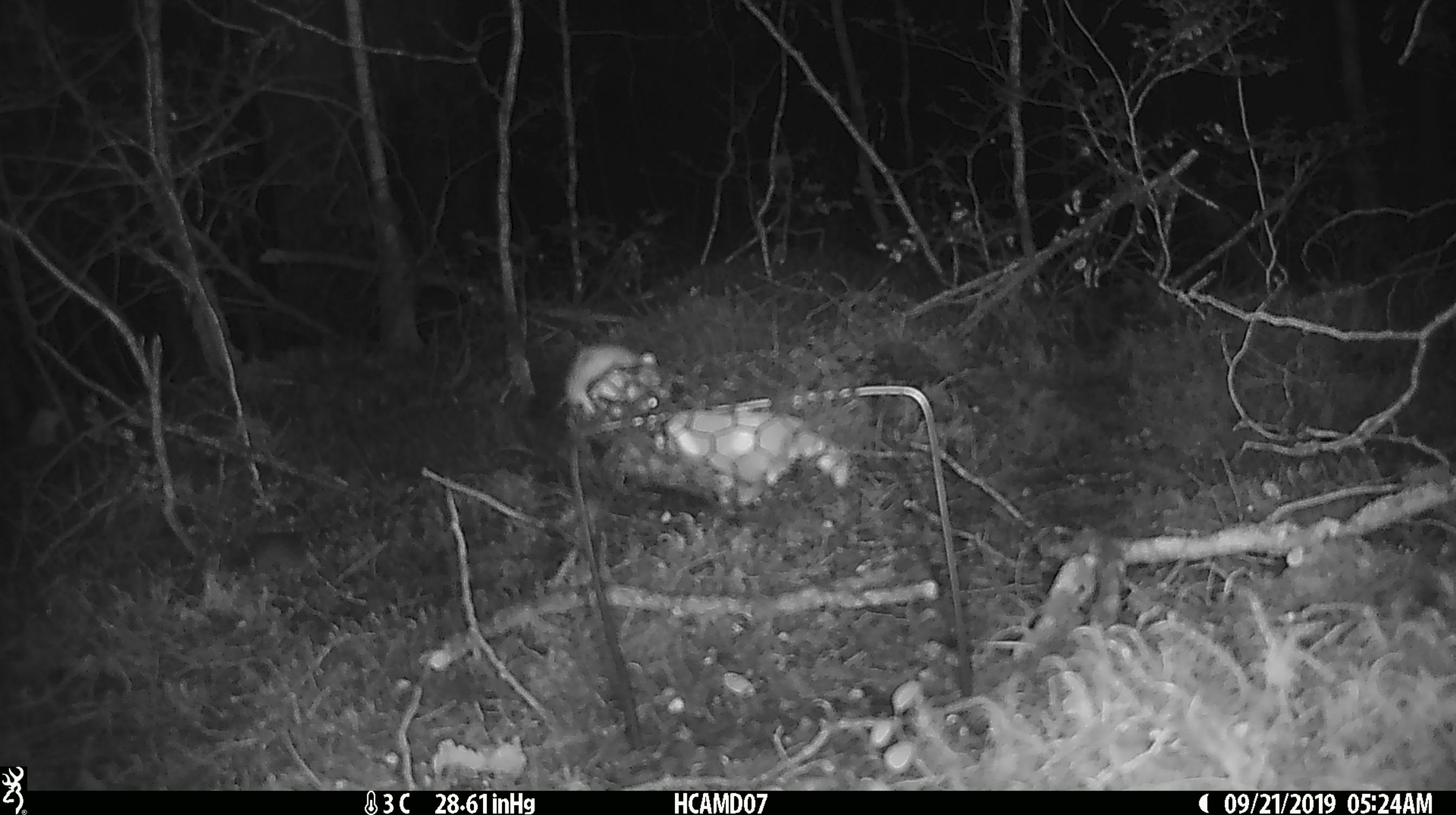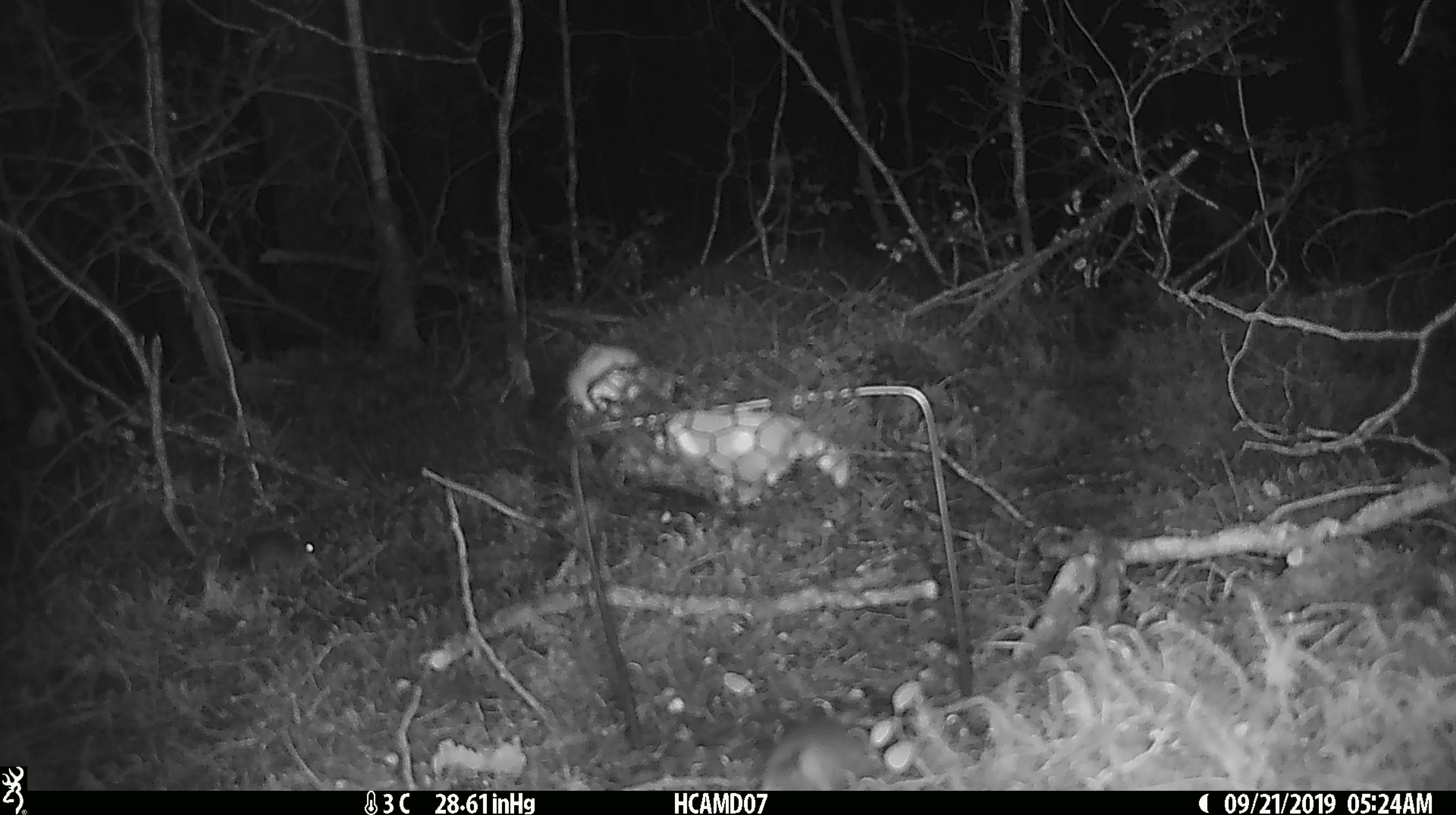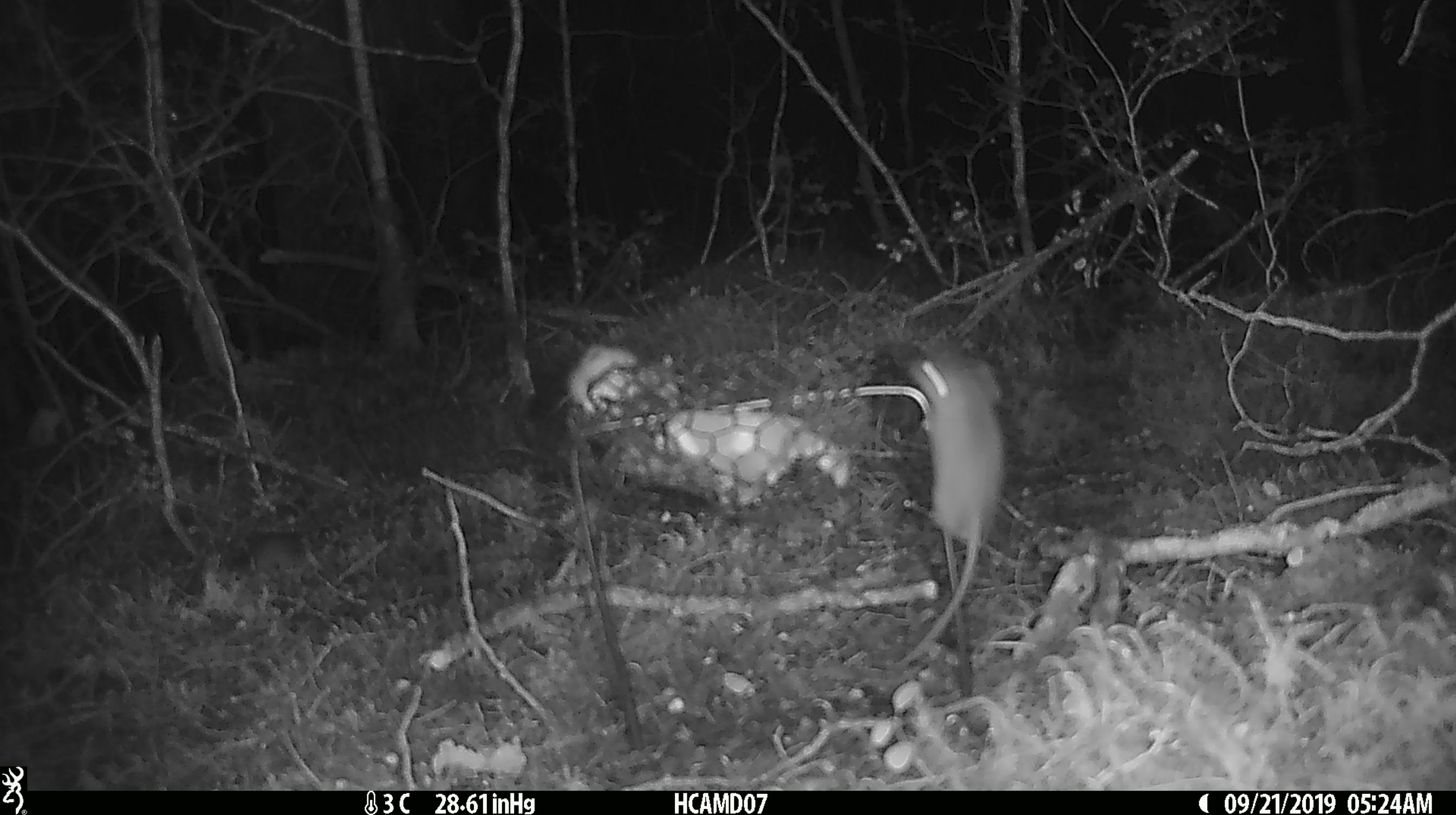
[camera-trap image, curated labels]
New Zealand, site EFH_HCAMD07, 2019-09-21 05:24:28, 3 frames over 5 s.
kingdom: Animalia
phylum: Chordata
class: Mammalia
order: Rodentia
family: Muridae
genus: Mus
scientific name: Mus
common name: mouse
Mouse (Mus).